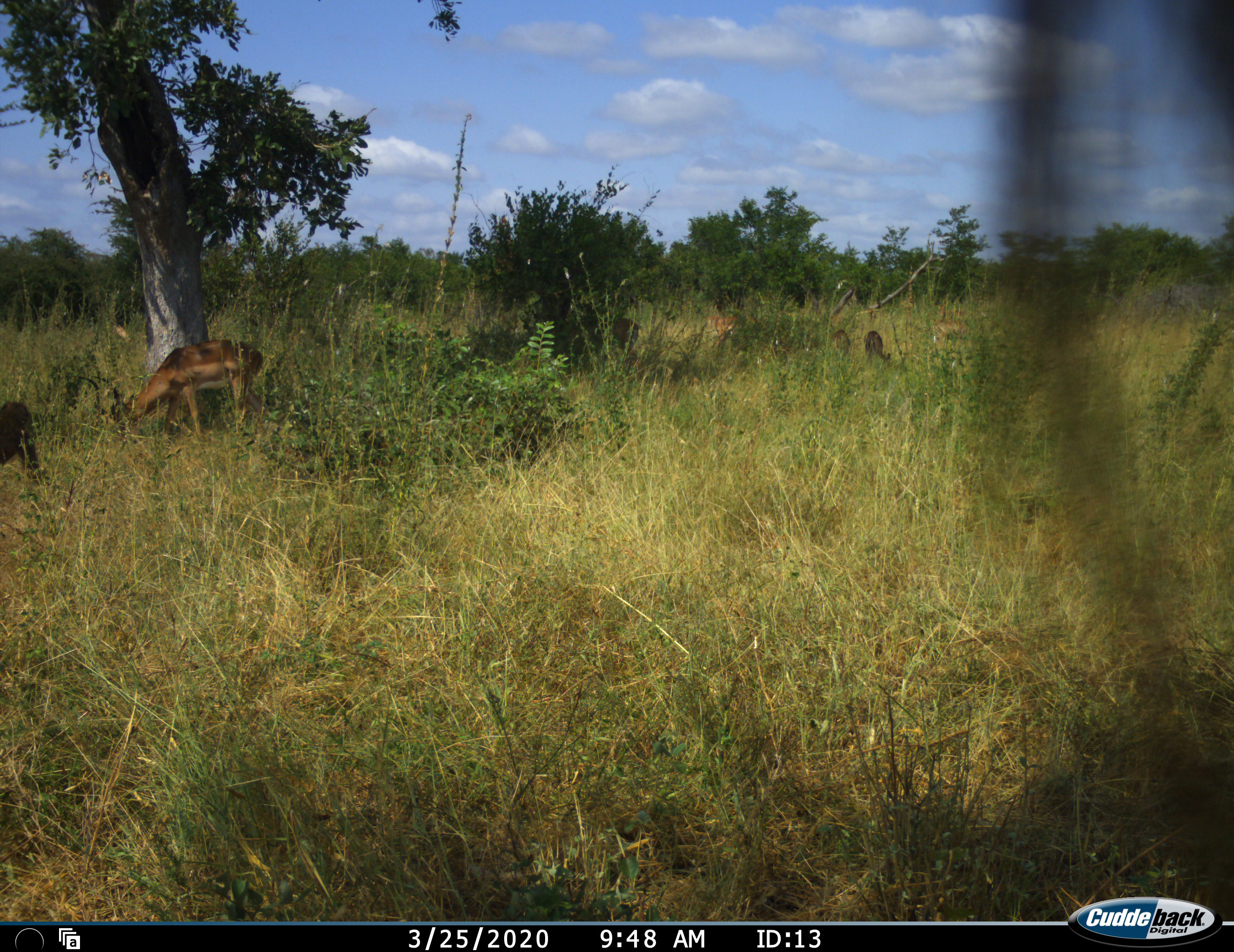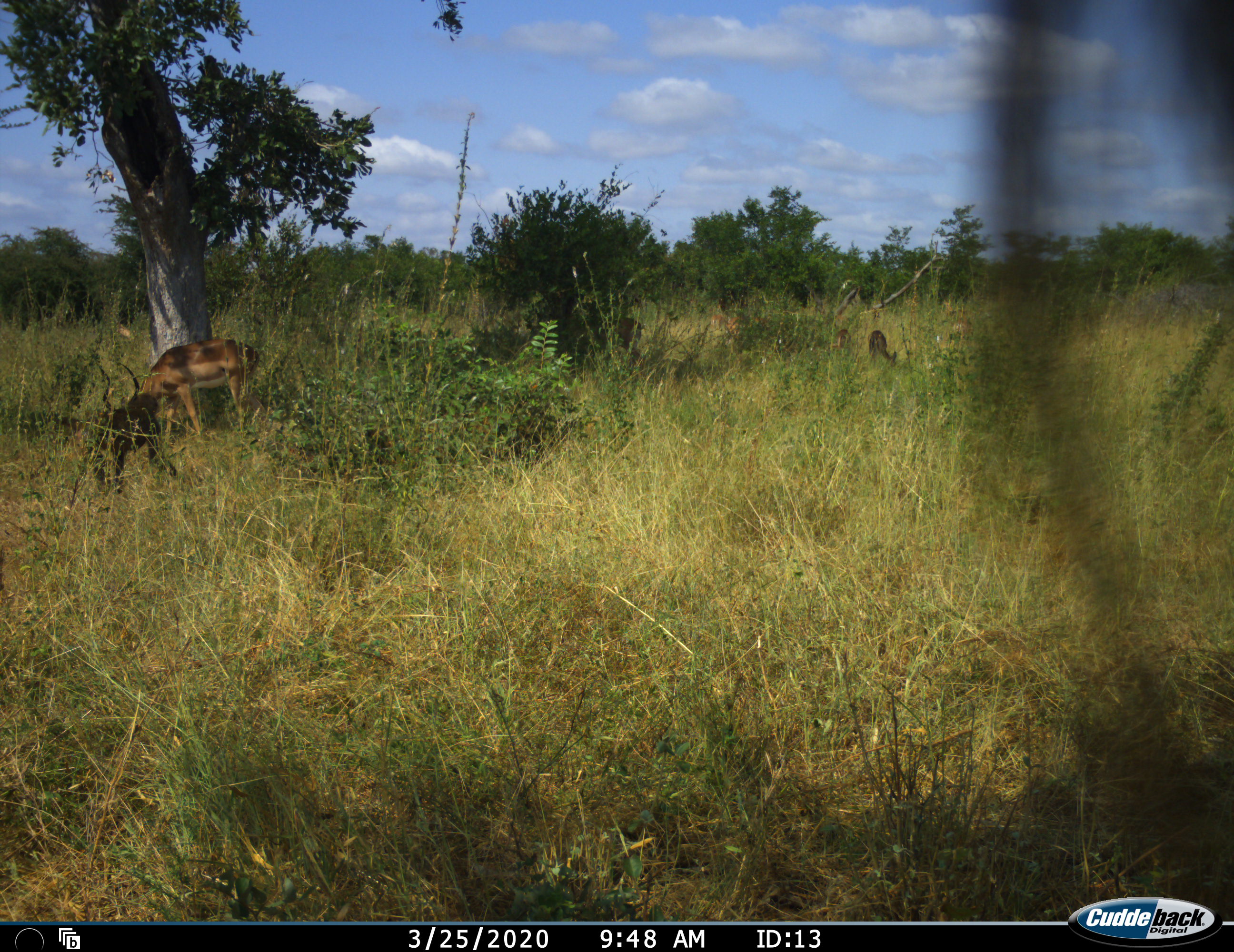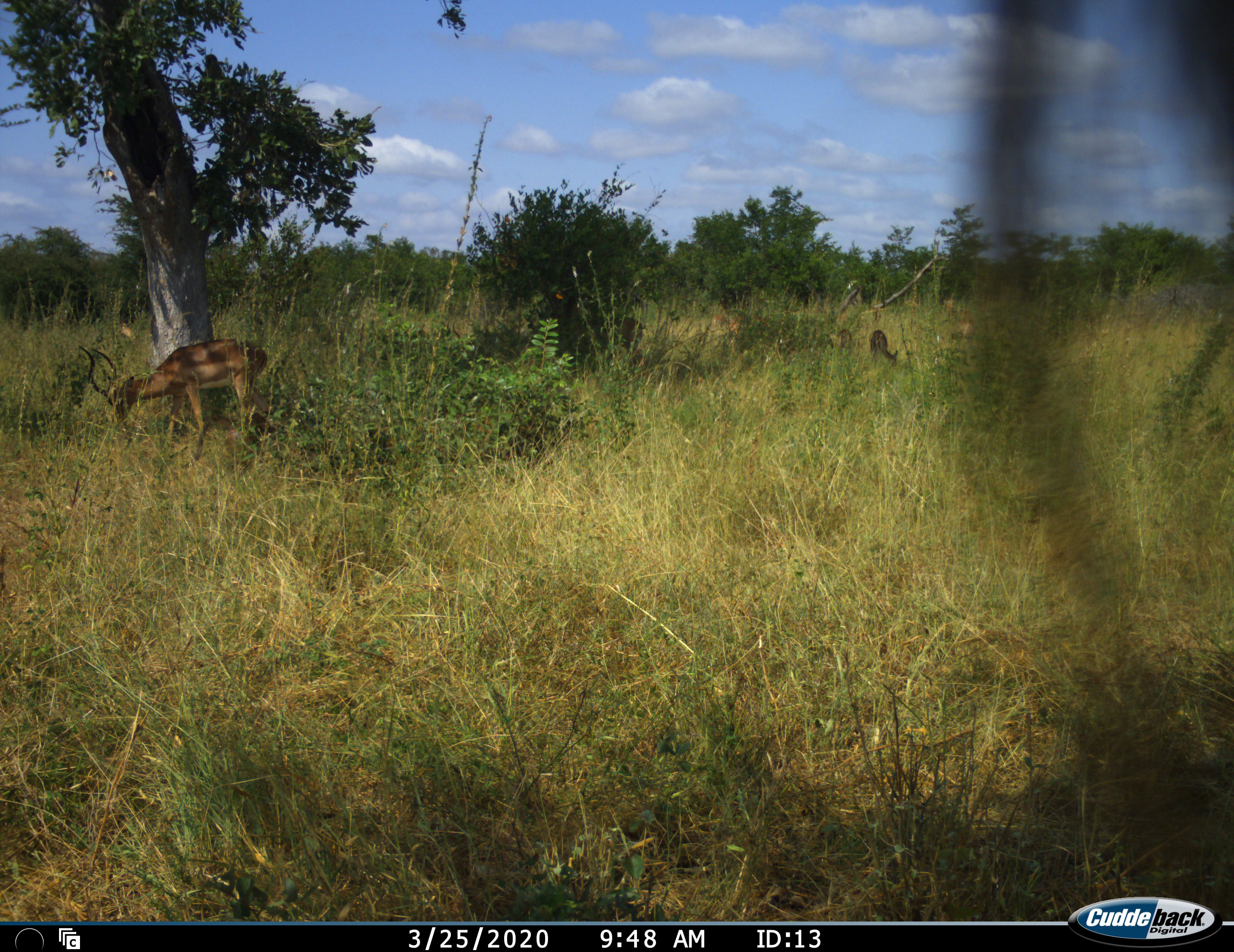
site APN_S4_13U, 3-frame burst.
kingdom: Animalia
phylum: Chordata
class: Mammalia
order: Artiodactyla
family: Bovidae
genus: Aepyceros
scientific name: Aepyceros melampus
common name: impala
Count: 4.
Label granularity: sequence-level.